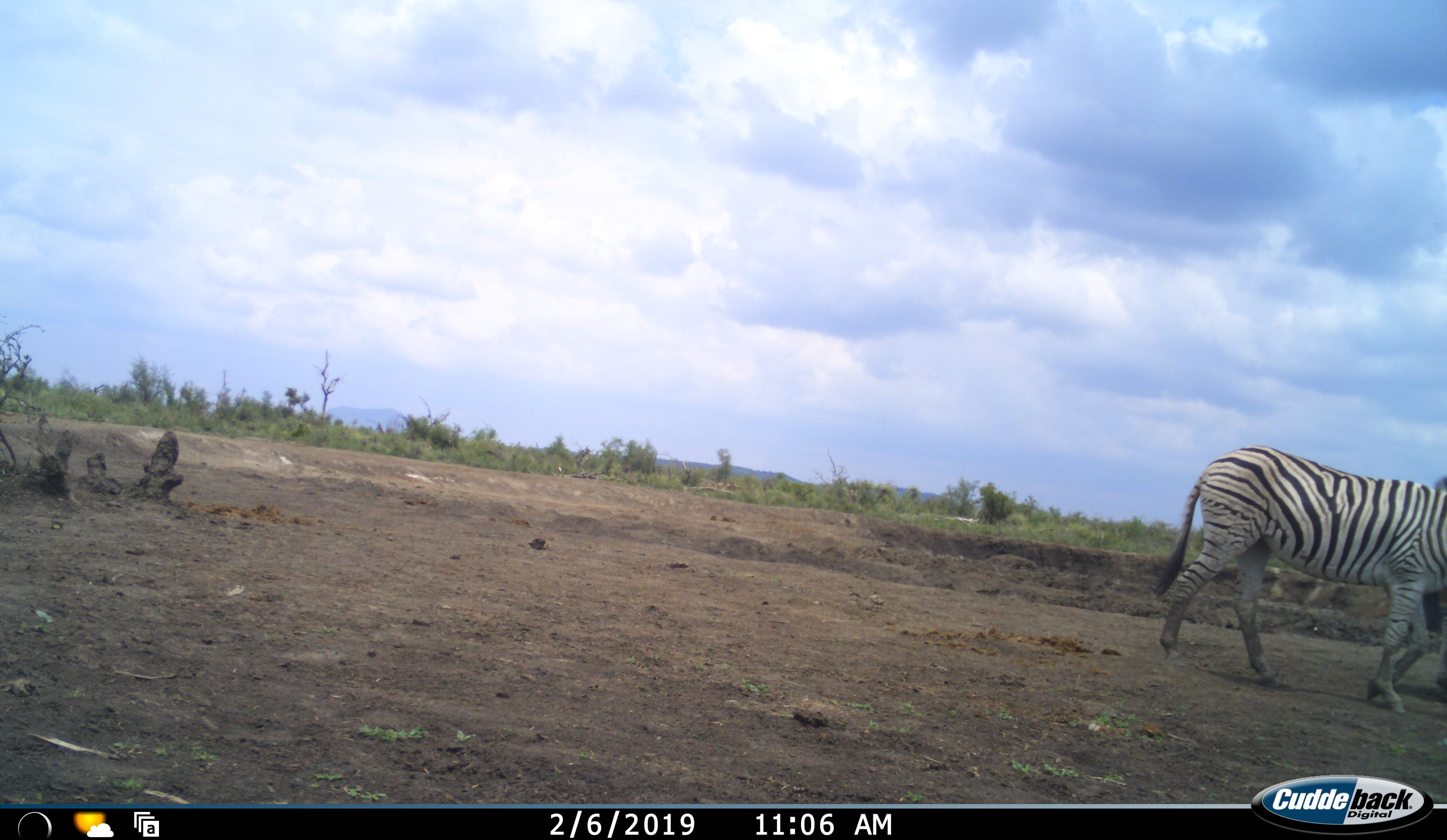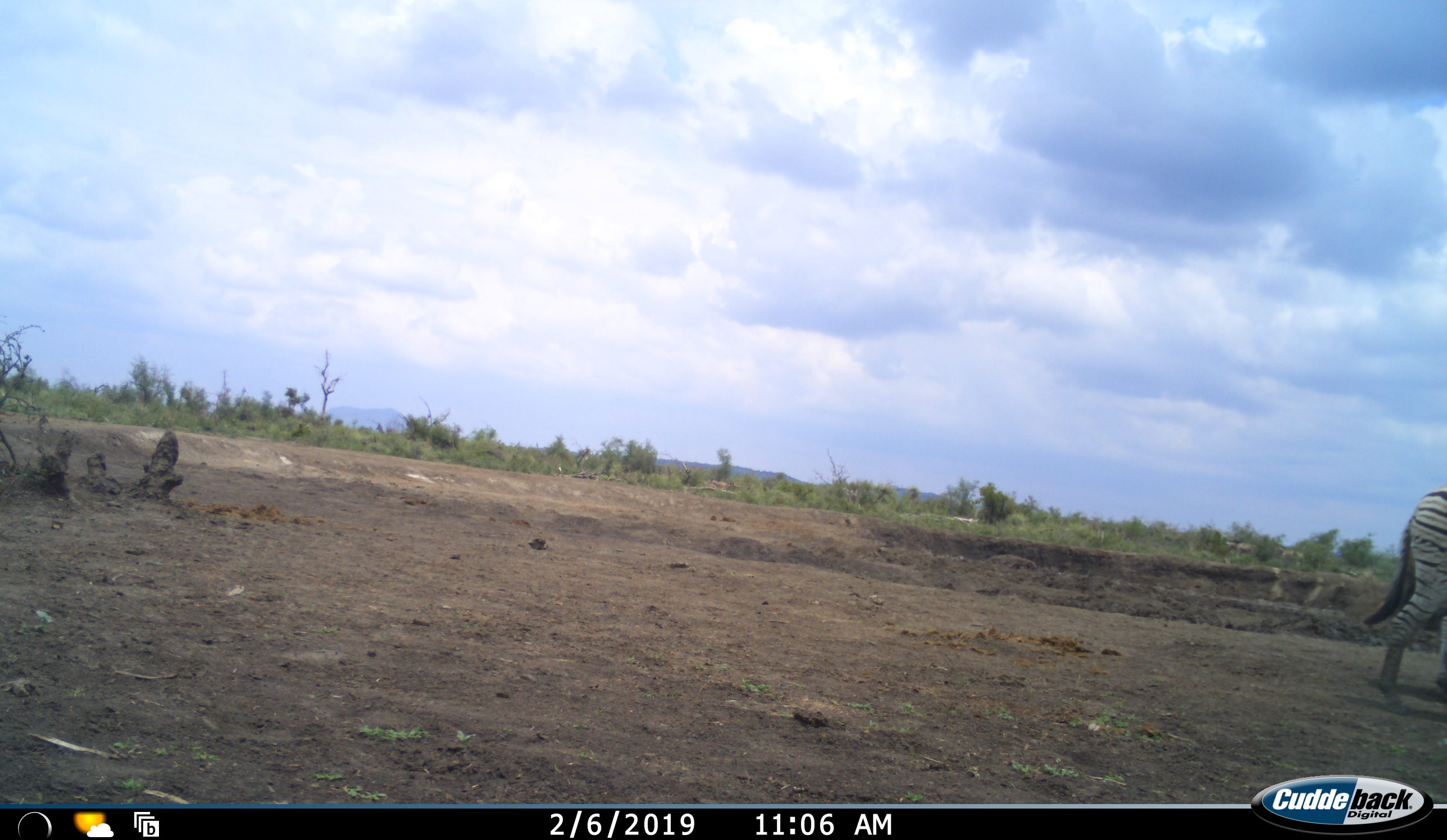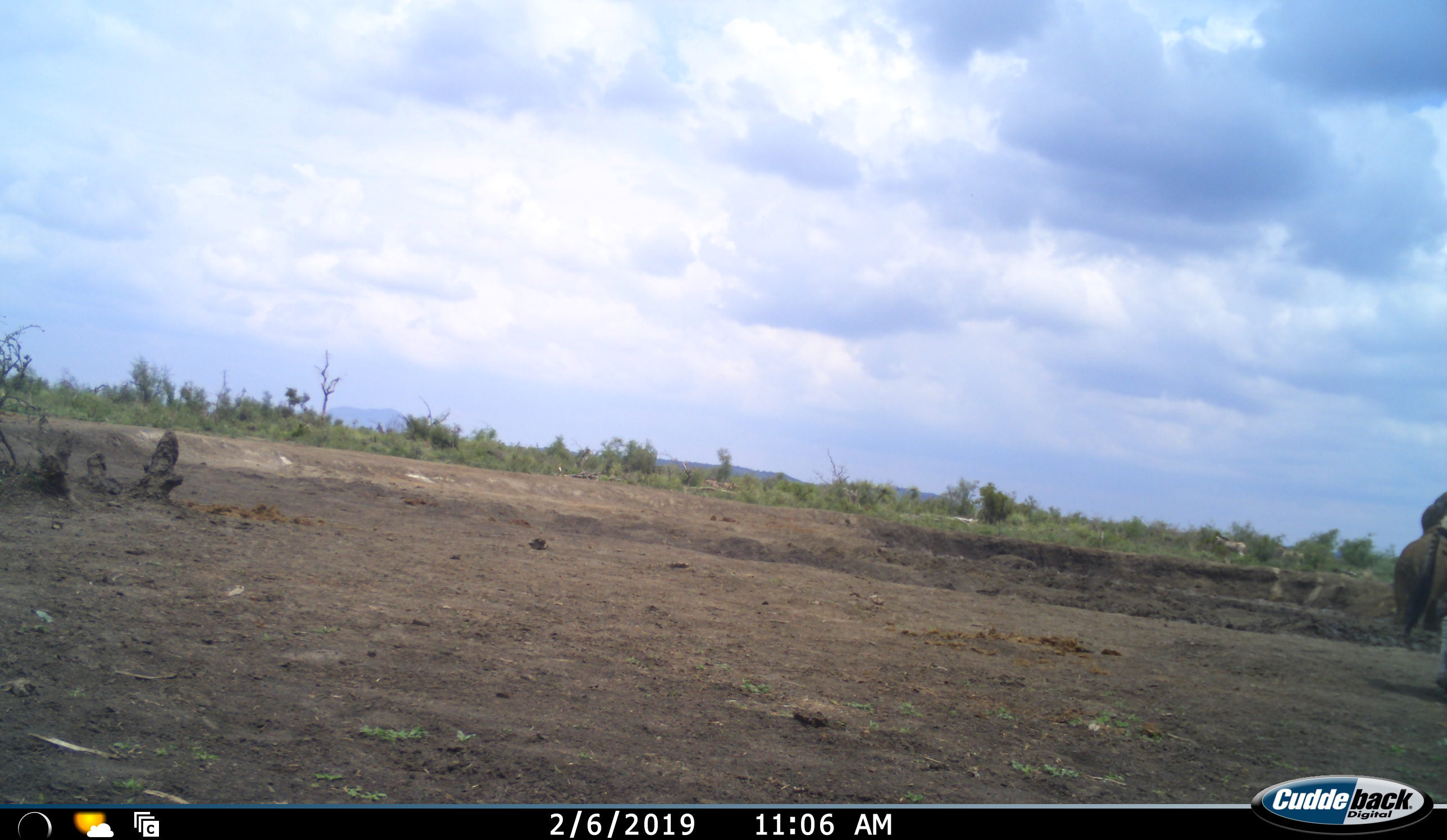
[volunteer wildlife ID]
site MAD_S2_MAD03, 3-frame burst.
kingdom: Animalia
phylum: Chordata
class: Mammalia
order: Perissodactyla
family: Equidae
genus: Equus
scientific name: Equus quagga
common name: plains zebra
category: zebraplains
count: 1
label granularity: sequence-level